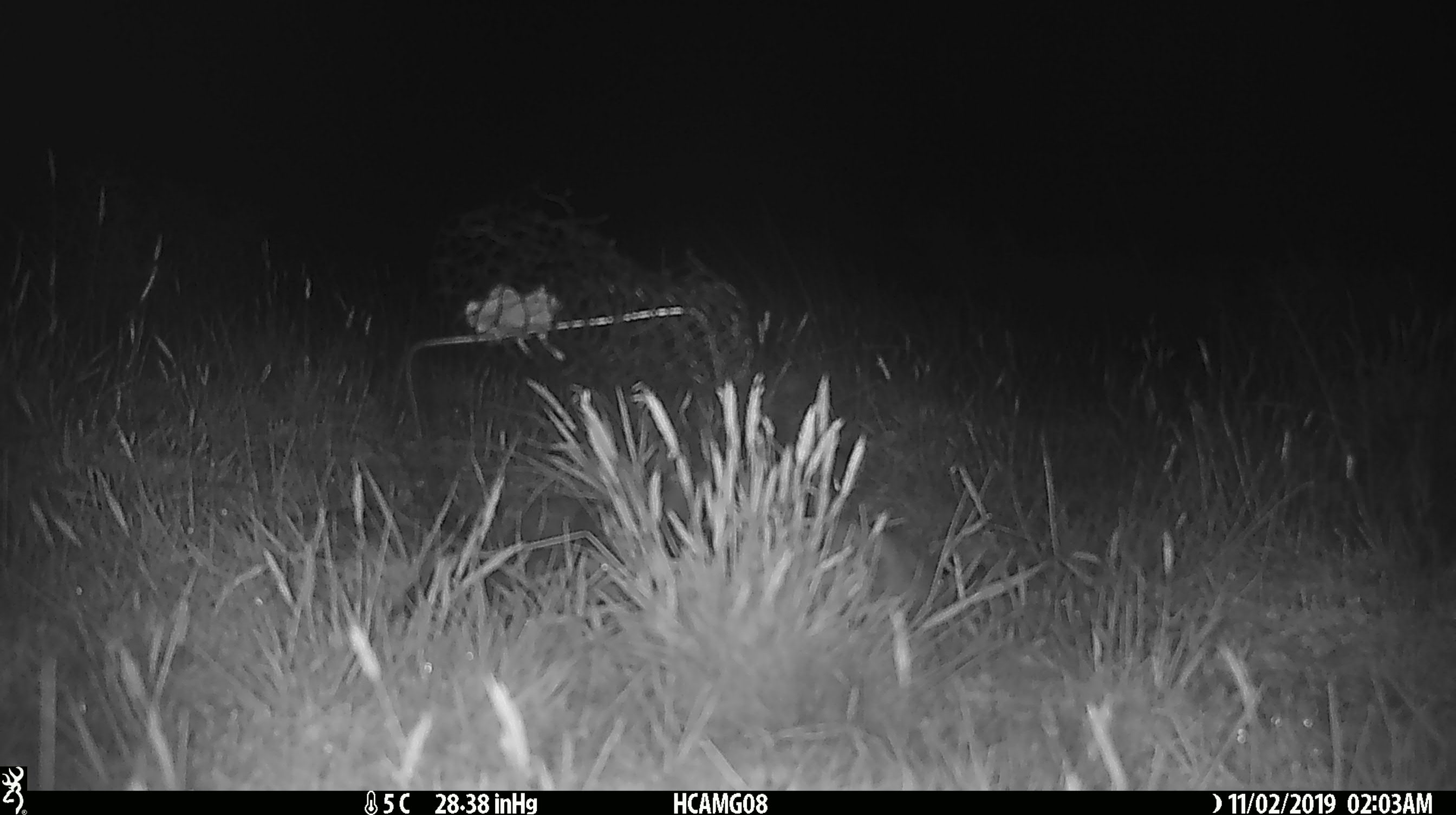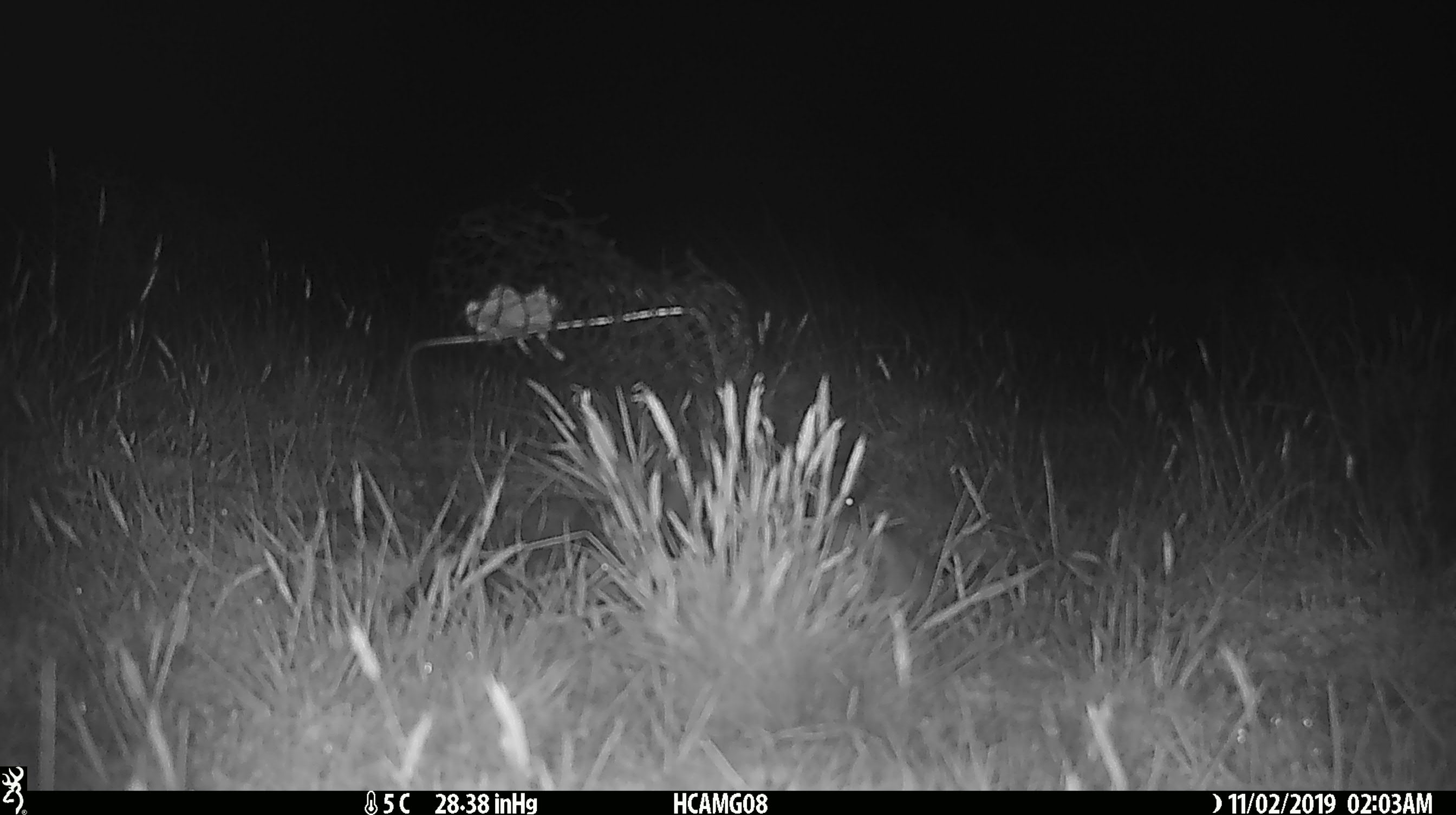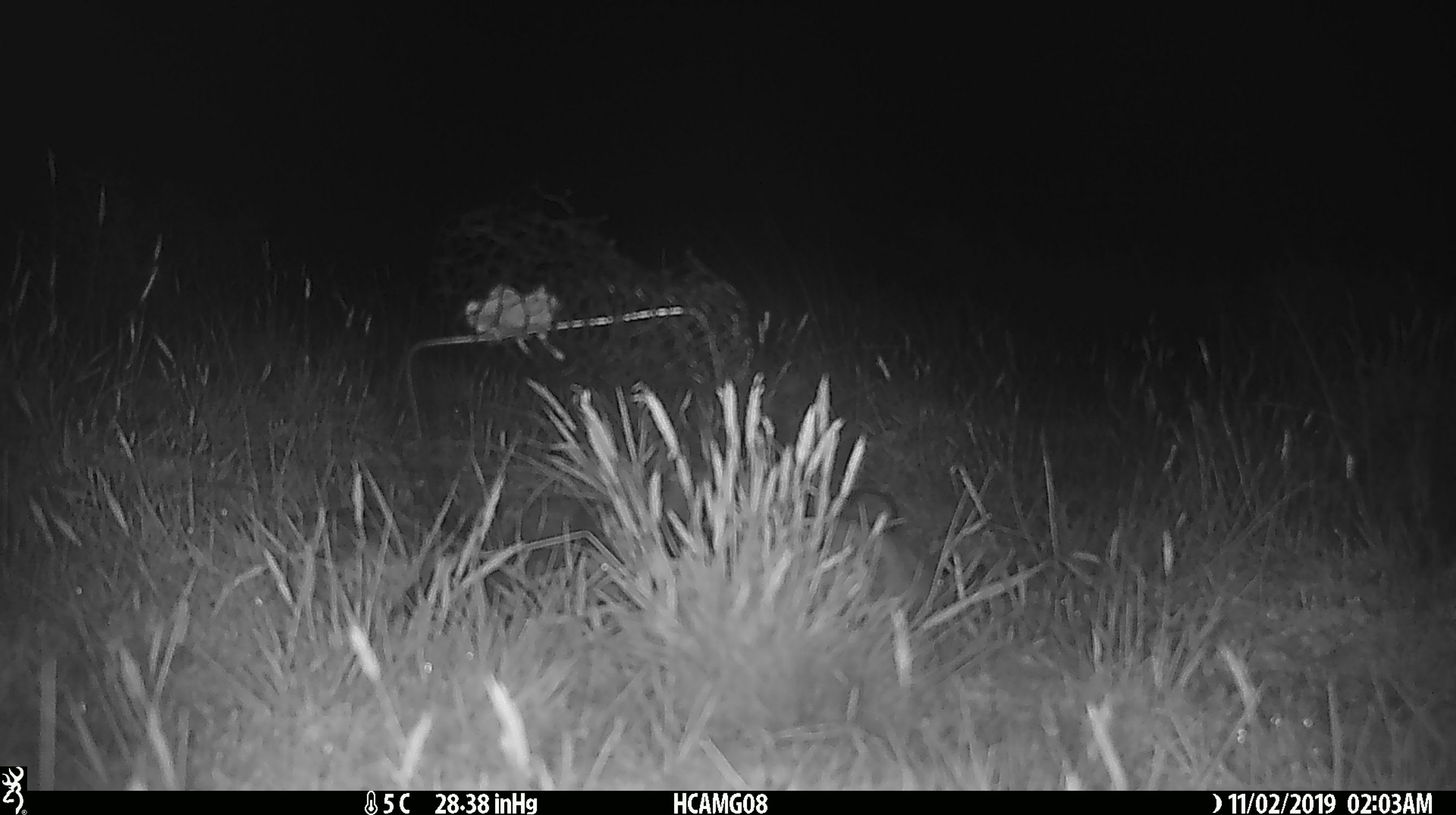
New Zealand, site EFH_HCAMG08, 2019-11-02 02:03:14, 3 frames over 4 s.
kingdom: Animalia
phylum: Chordata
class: Mammalia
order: Rodentia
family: Muridae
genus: Mus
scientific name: Mus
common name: mouse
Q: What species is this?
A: Mouse (Mus).